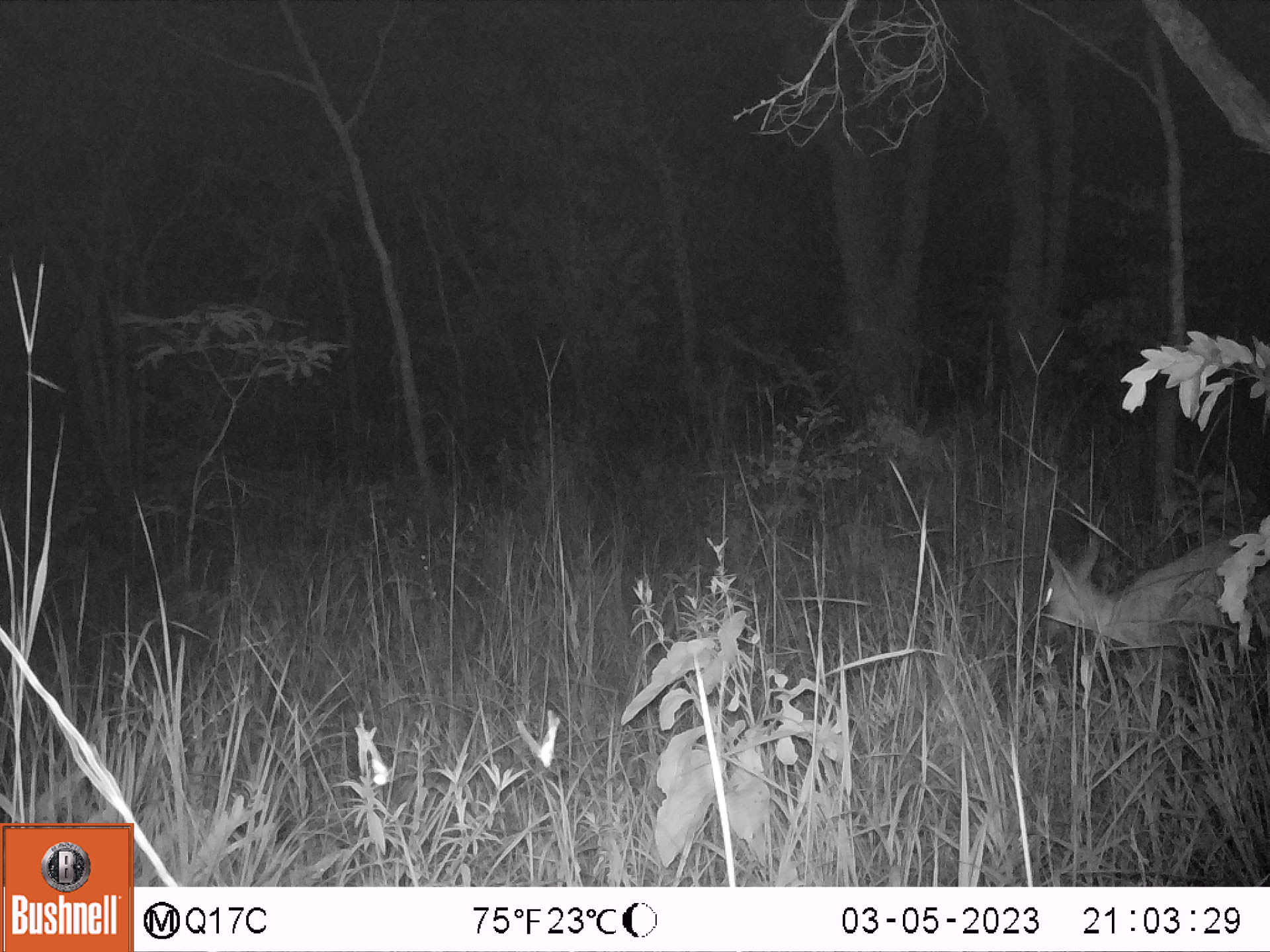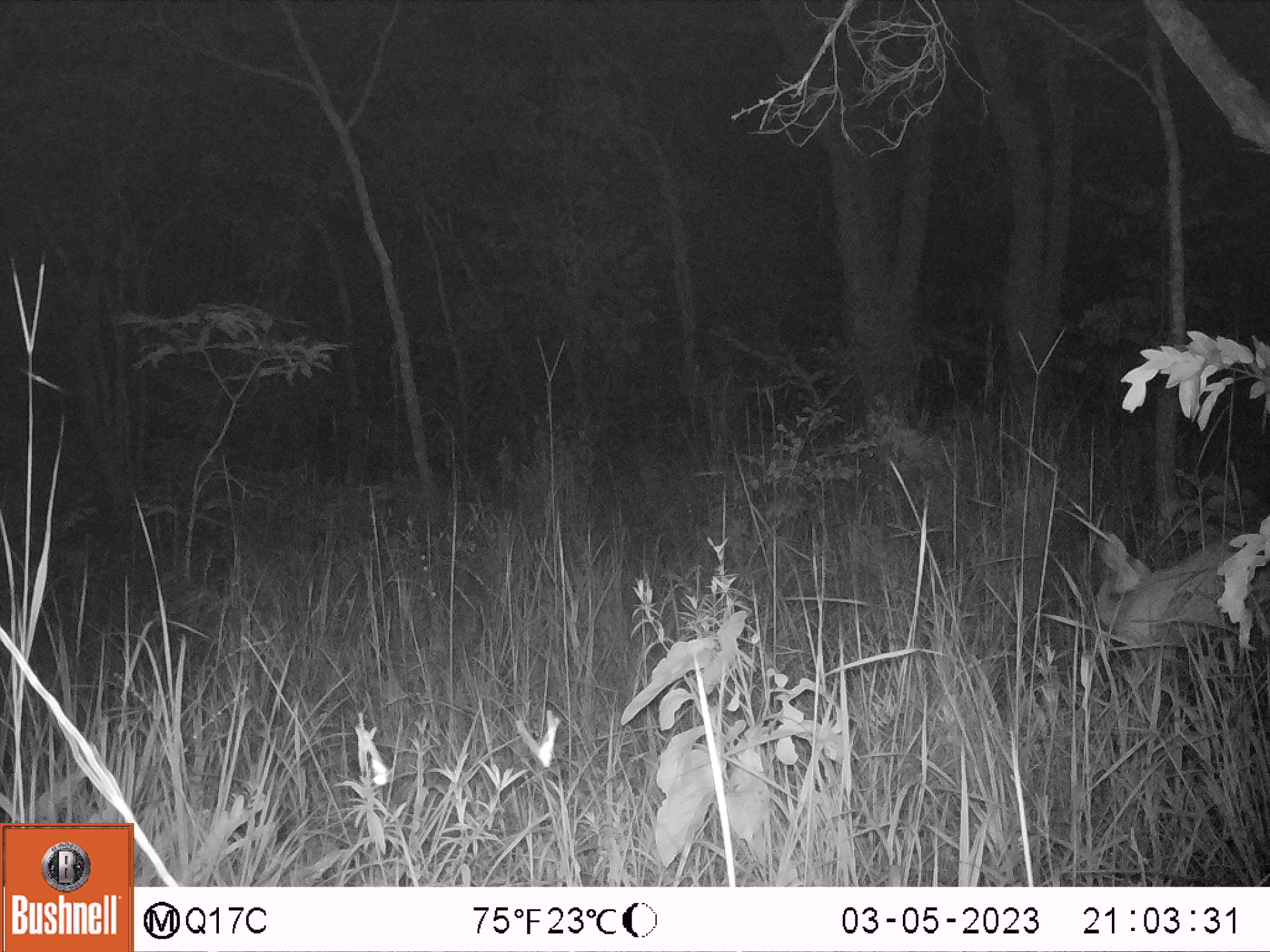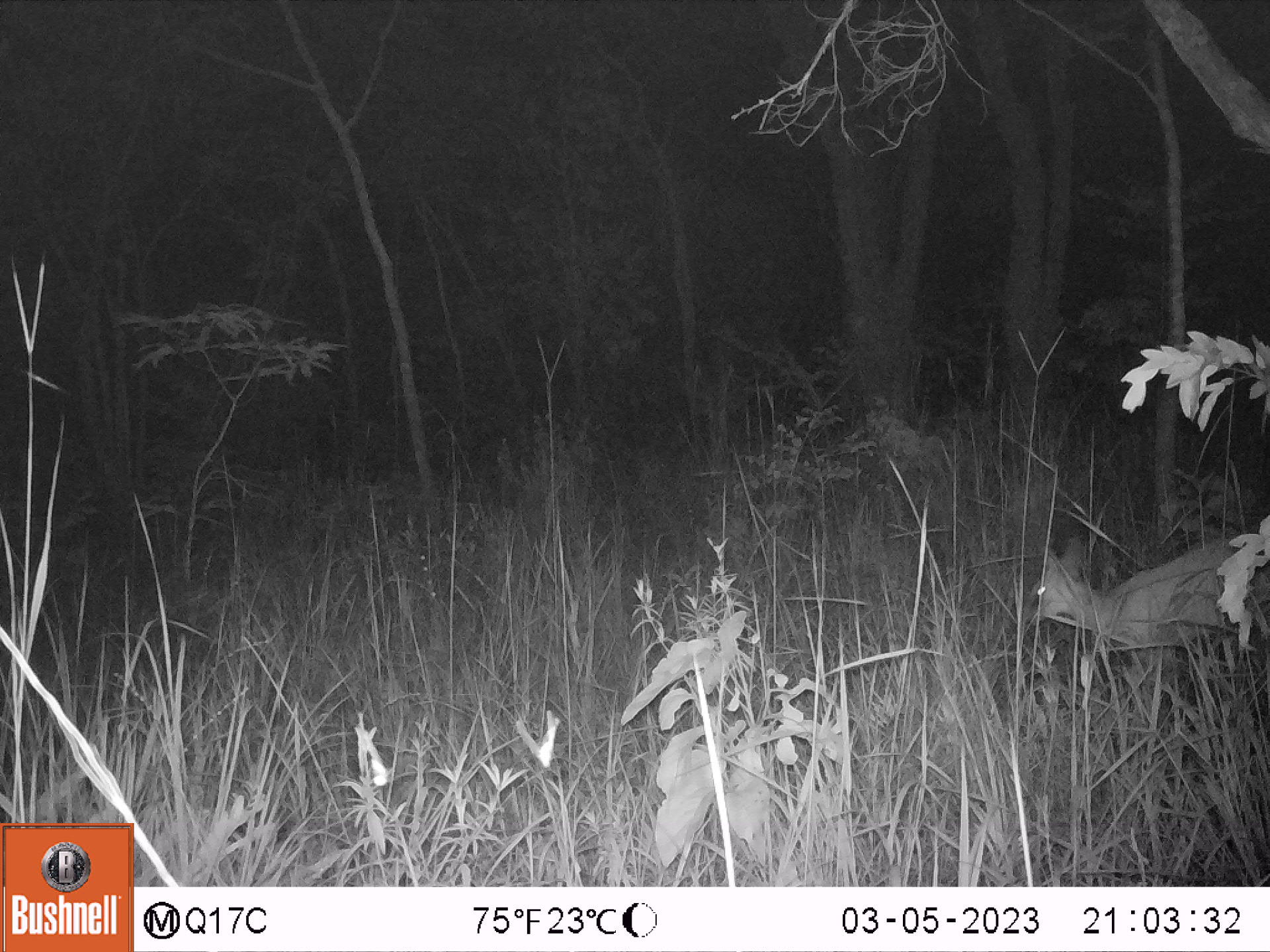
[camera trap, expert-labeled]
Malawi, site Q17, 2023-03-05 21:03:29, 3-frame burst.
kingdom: Animalia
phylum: Chordata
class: Mammalia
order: Artiodactyla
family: Bovidae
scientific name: Antilopinae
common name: small antelope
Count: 1.